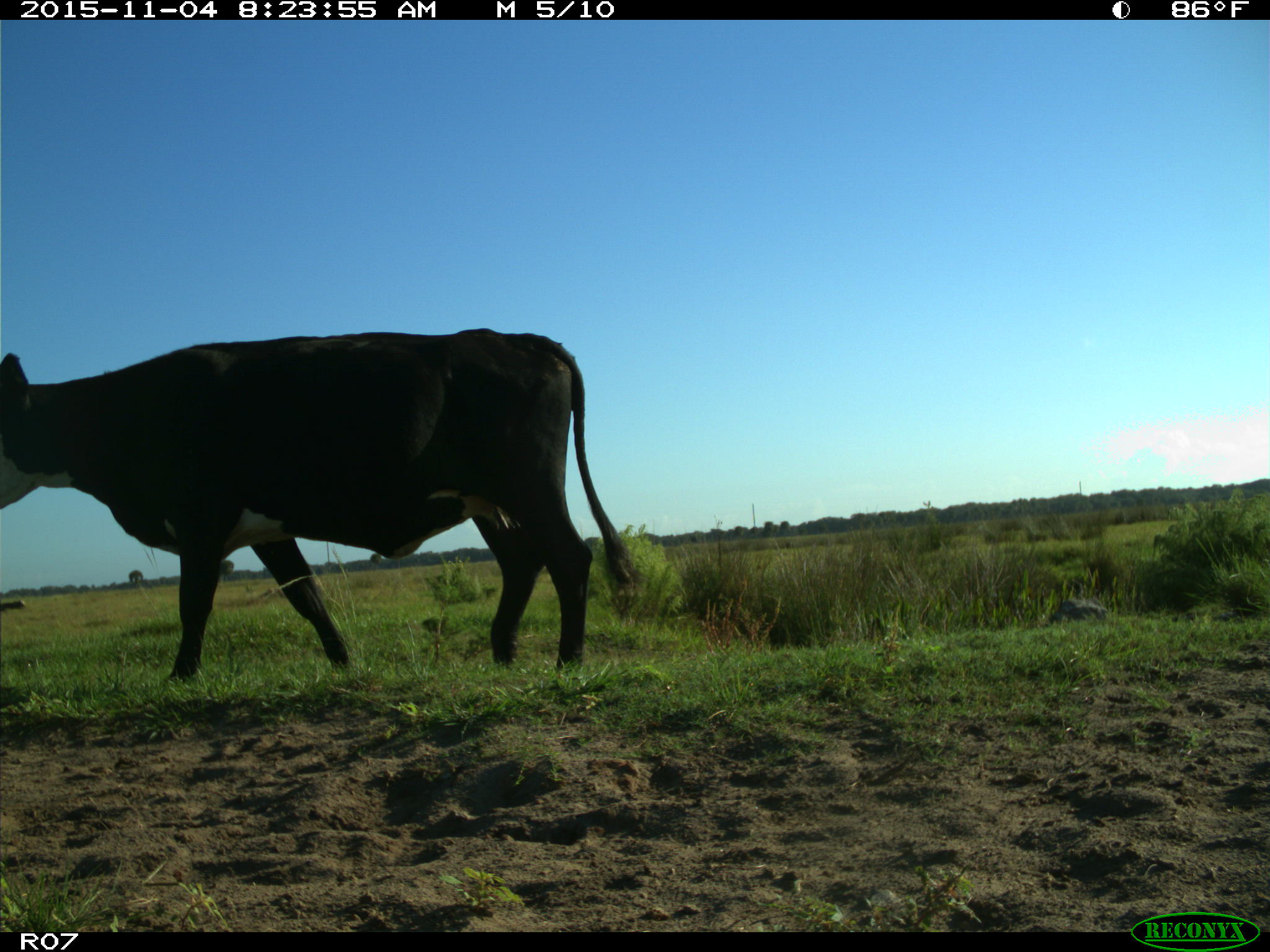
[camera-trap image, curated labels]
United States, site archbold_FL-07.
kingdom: Animalia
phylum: Chordata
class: Mammalia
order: Artiodactyla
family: Bovidae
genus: Bos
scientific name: Bos taurus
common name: domestic cow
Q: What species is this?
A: Bos taurus (domestic cow).